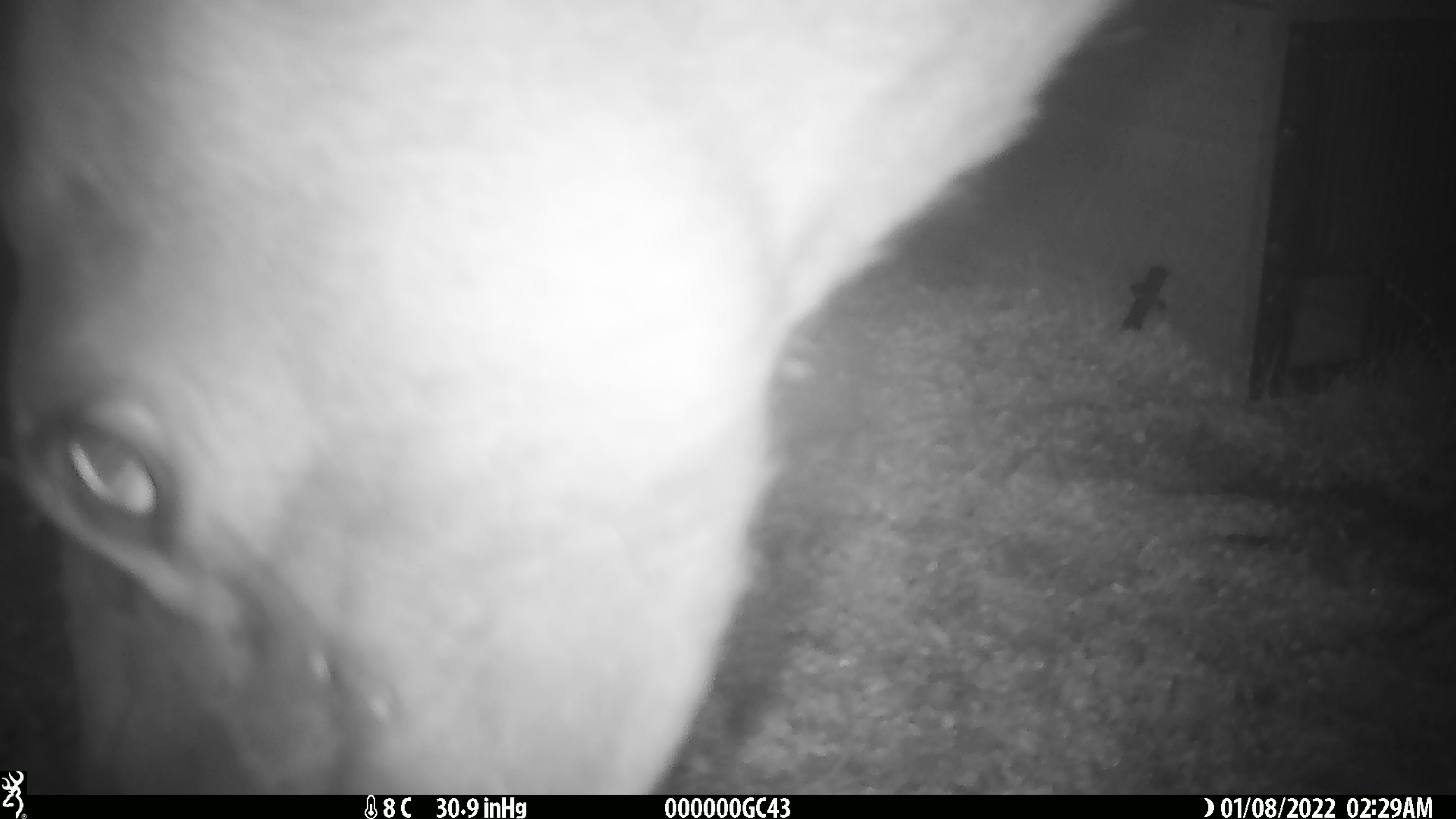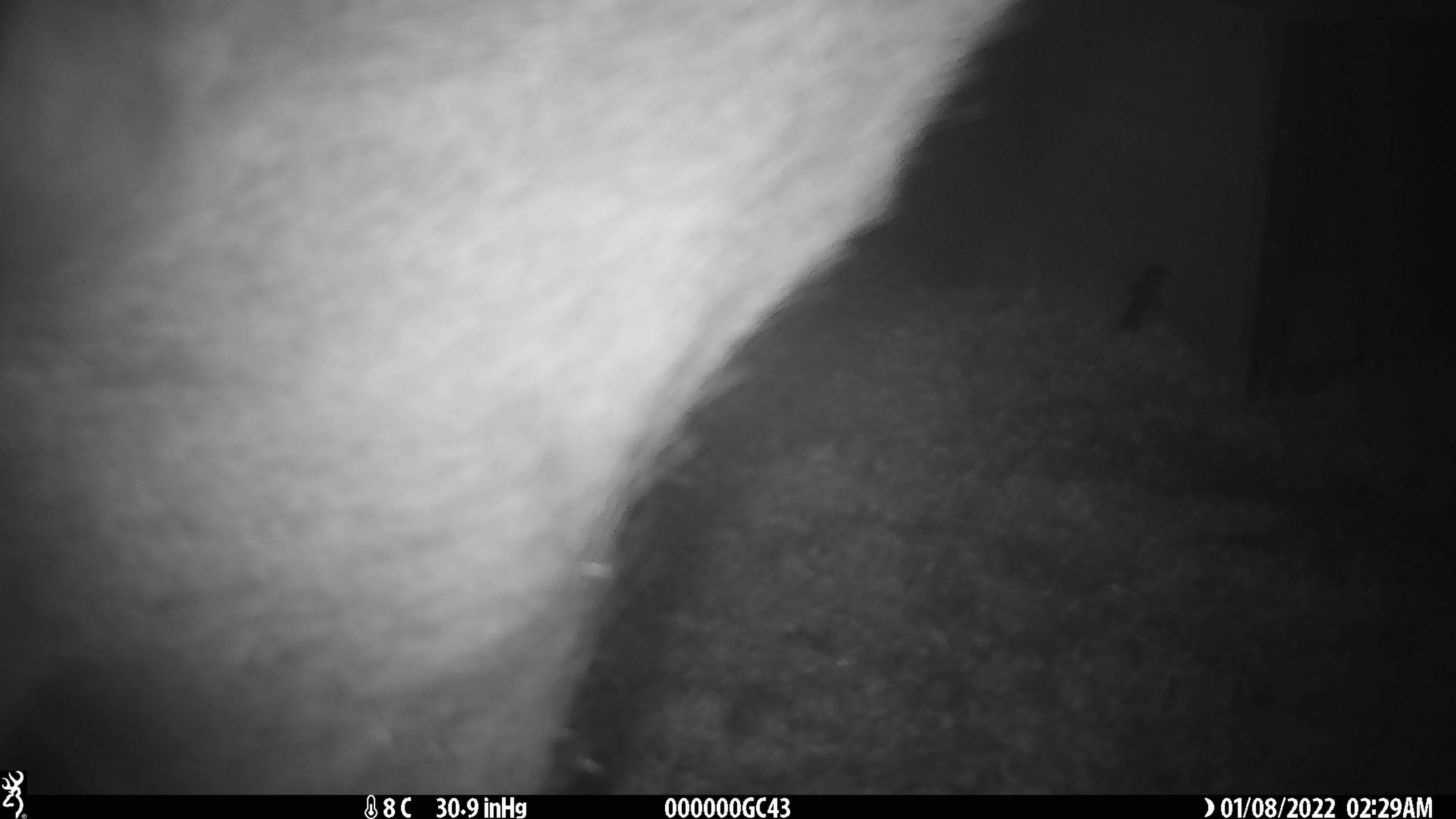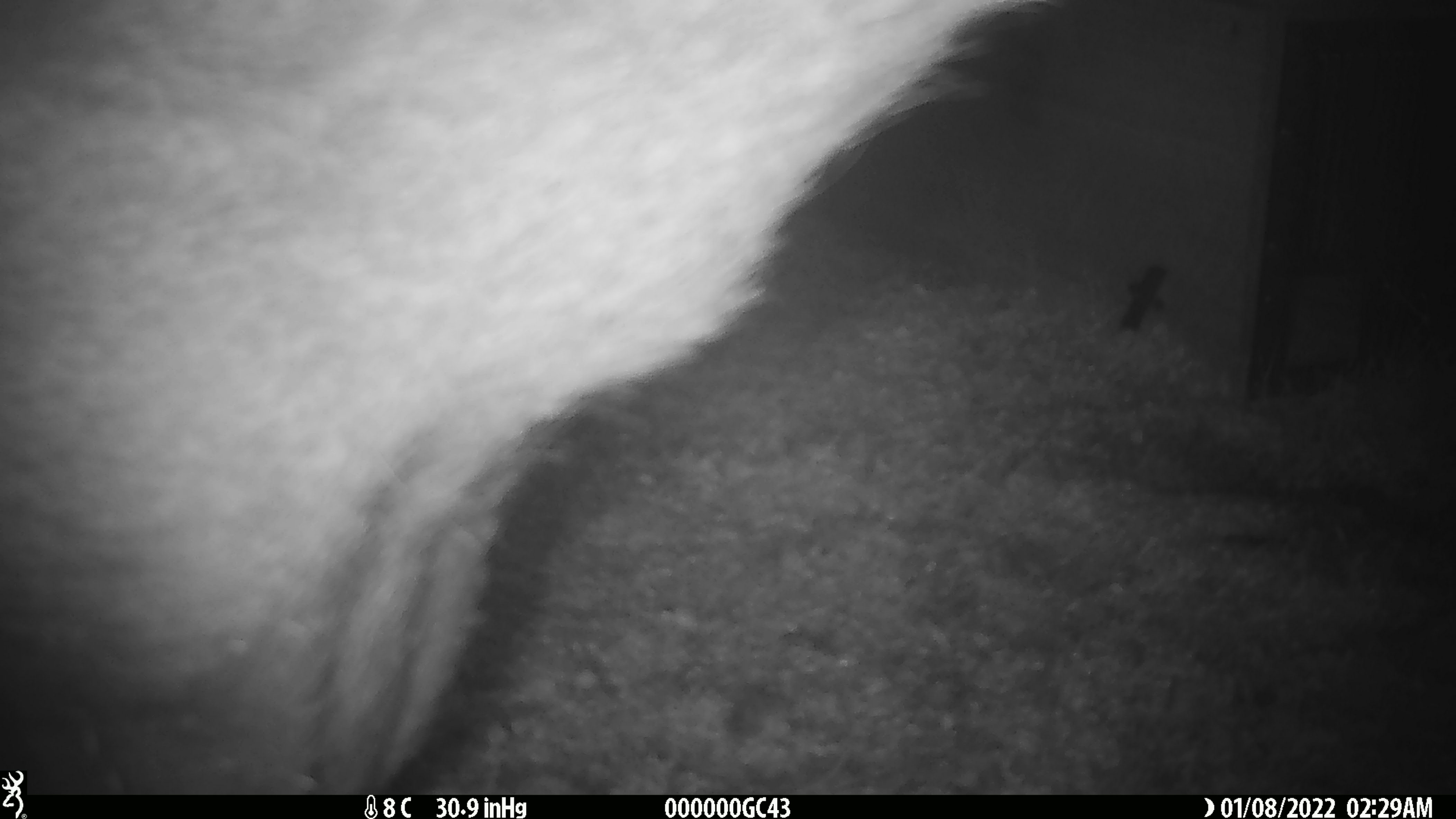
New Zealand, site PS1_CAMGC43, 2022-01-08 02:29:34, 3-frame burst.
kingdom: Animalia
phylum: Chordata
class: Mammalia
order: Artiodactyla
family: Cervidae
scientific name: Cervidae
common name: deer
Deer (Cervidae).